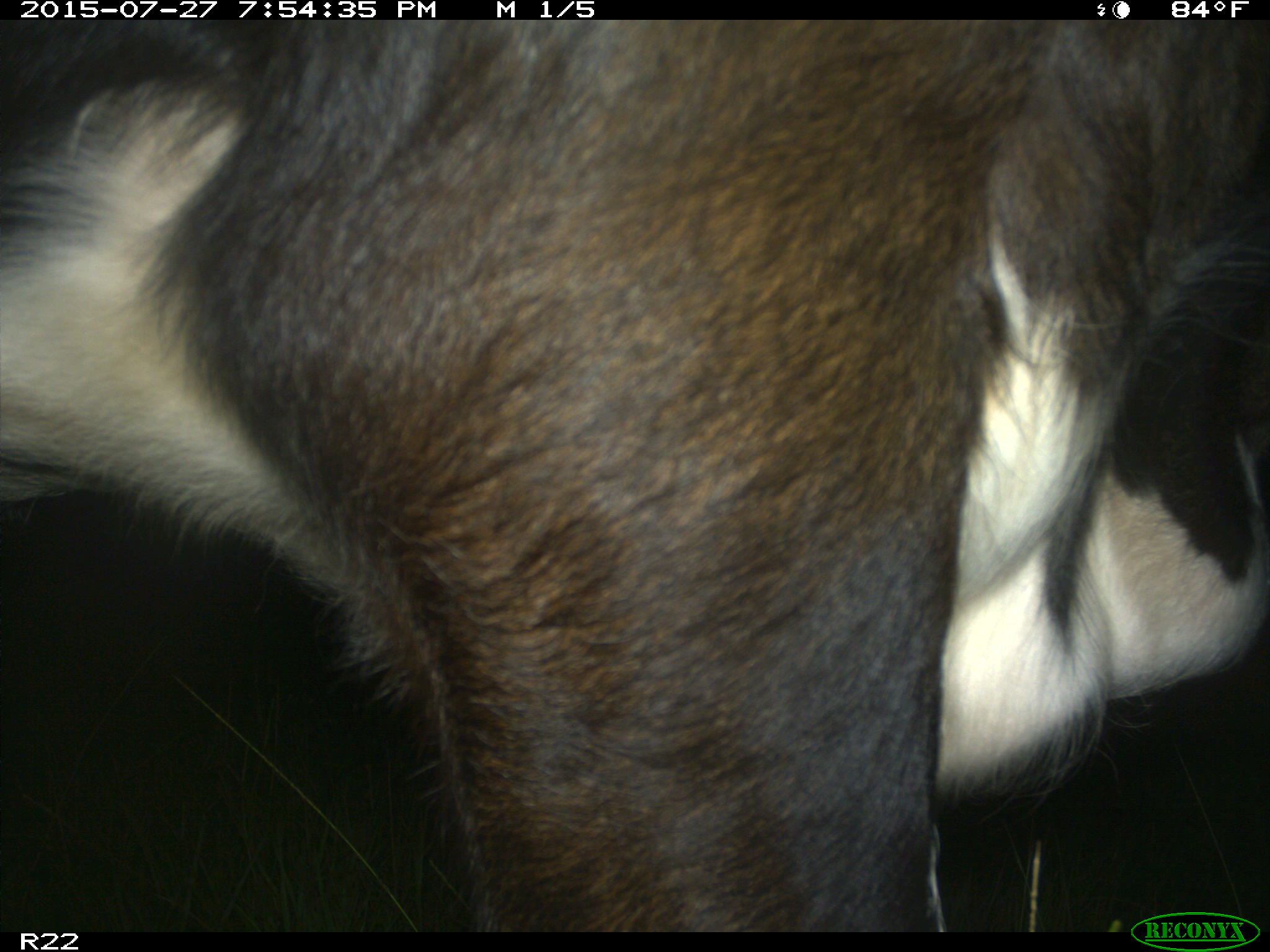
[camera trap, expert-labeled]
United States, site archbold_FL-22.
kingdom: Animalia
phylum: Chordata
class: Mammalia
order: Artiodactyla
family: Bovidae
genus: Bos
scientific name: Bos taurus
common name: domestic cow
Bos taurus (domestic cow).